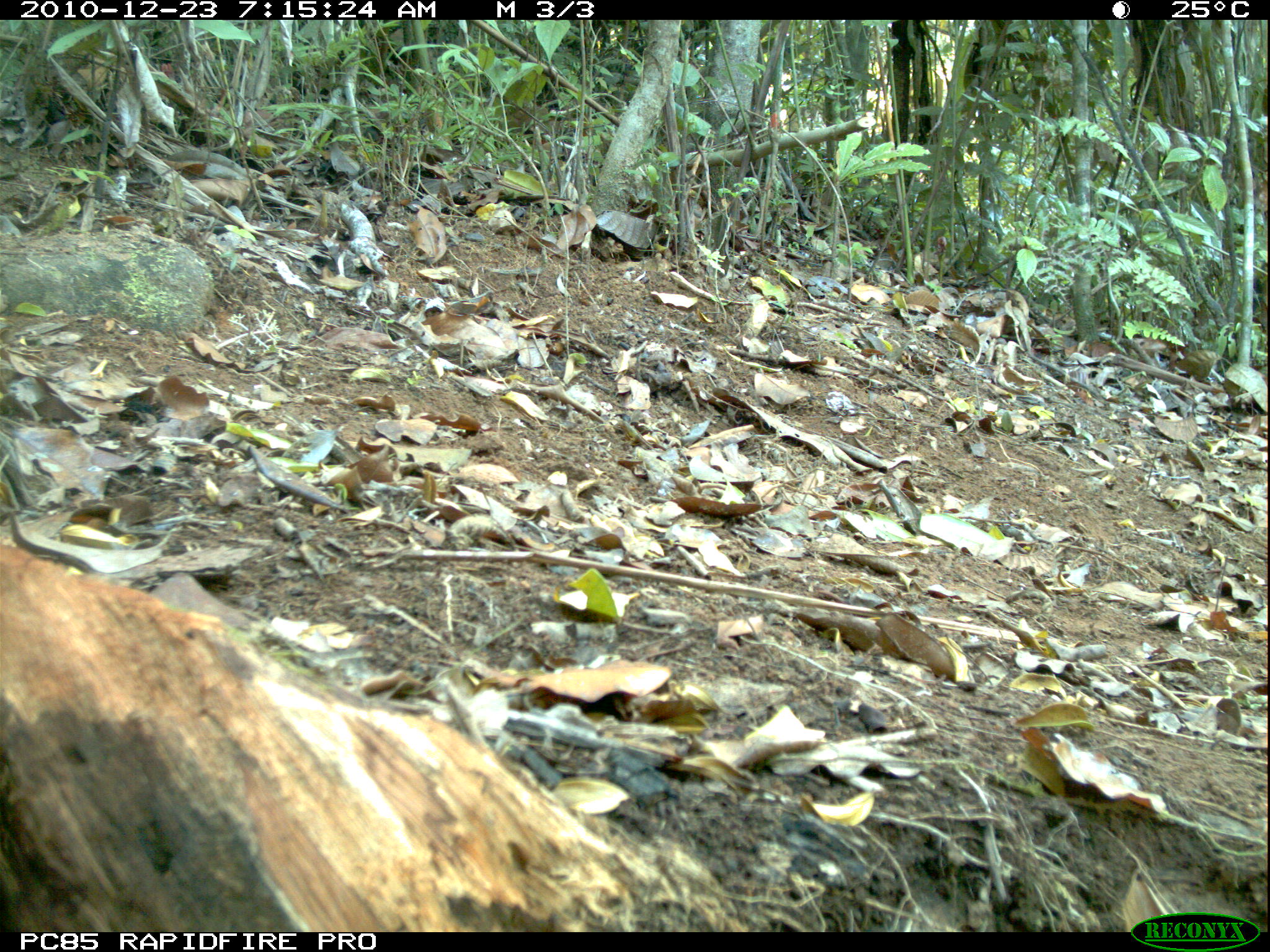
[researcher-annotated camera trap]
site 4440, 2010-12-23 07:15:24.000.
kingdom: Animalia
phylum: Chordata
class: Mammalia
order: Carnivora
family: Canidae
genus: Canis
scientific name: Canis familiaris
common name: domestic dog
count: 1